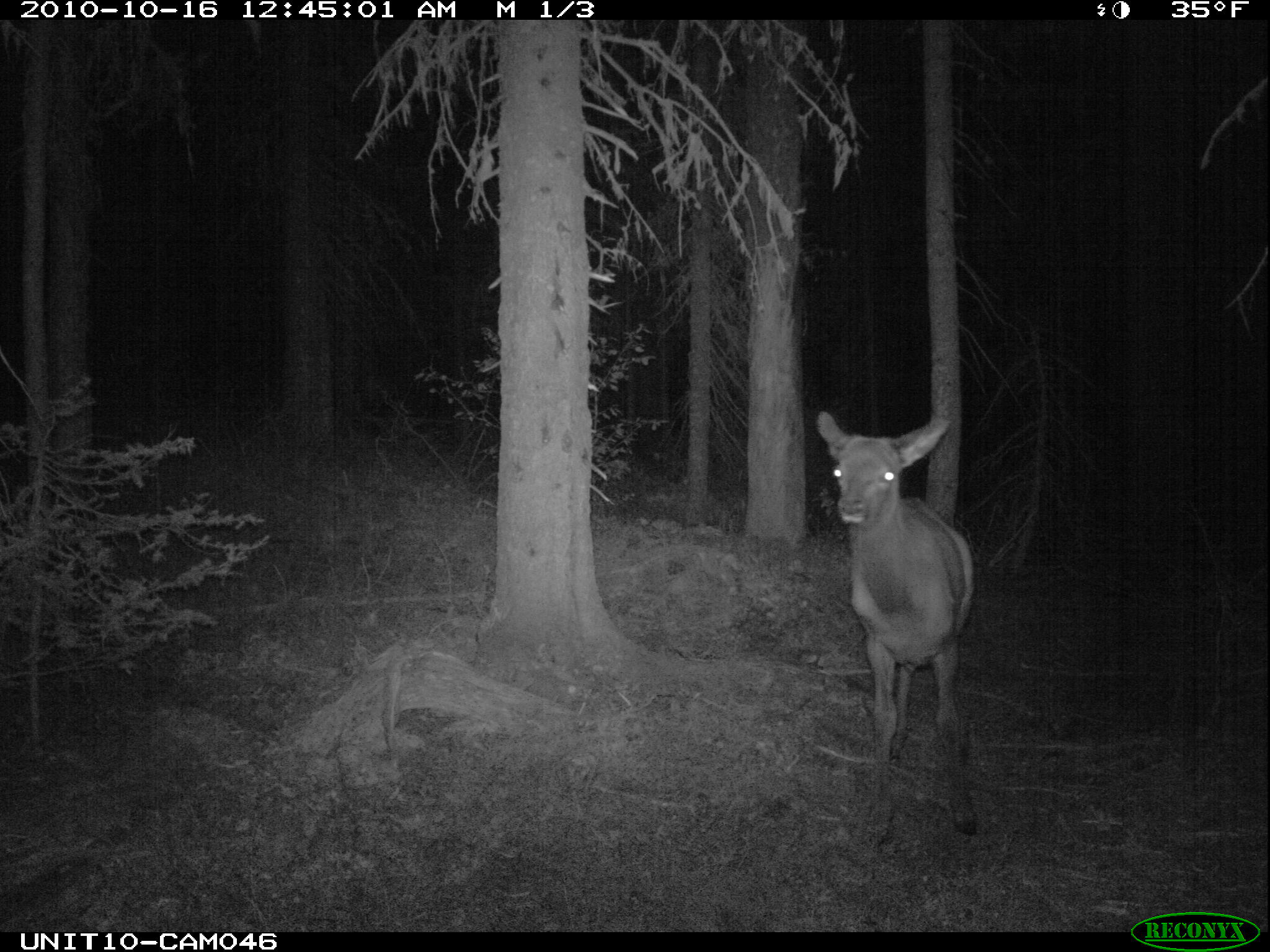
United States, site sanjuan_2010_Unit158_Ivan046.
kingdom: Animalia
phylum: Chordata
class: Mammalia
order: Artiodactyla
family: Cervidae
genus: Cervus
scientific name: Cervus elaphus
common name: red deer